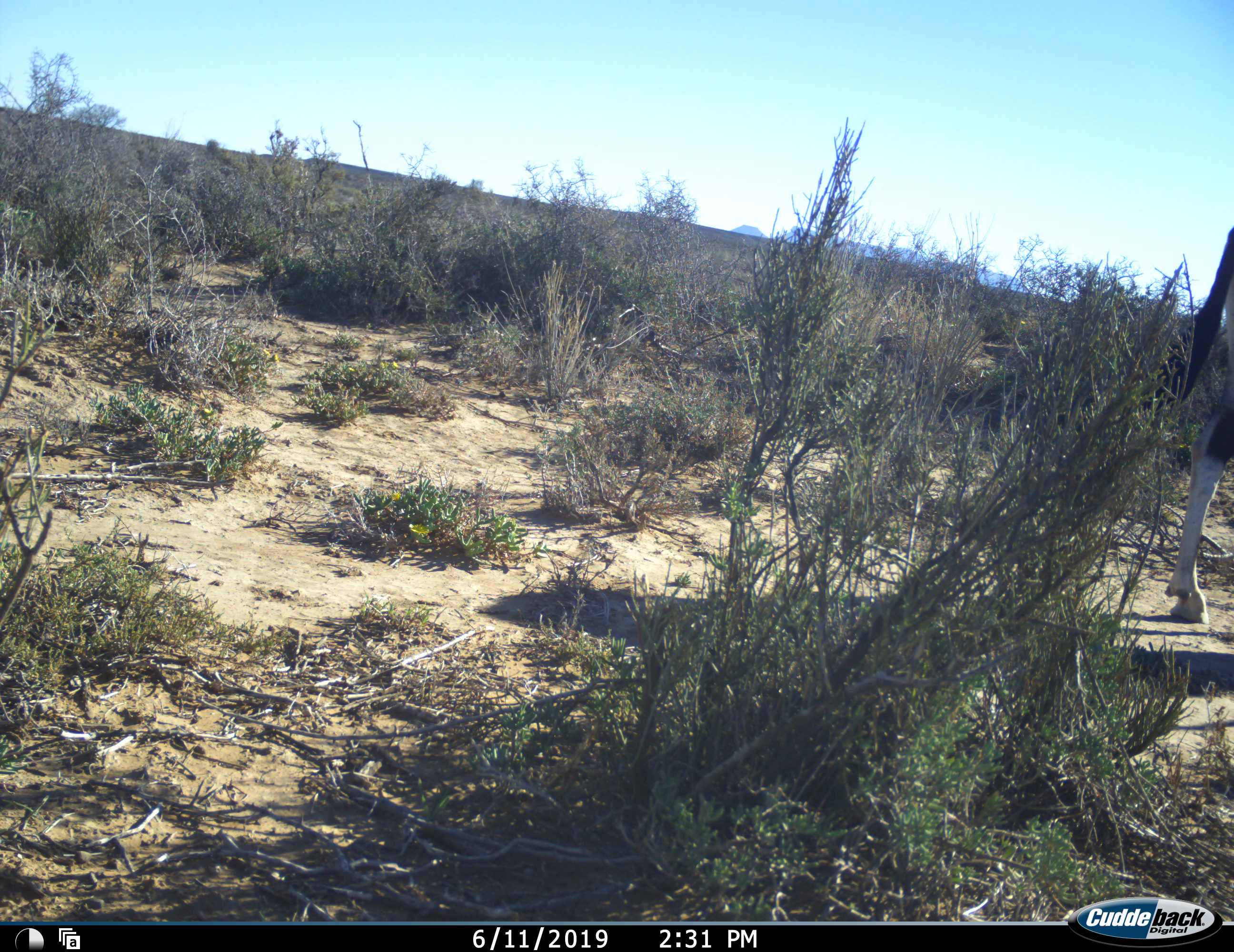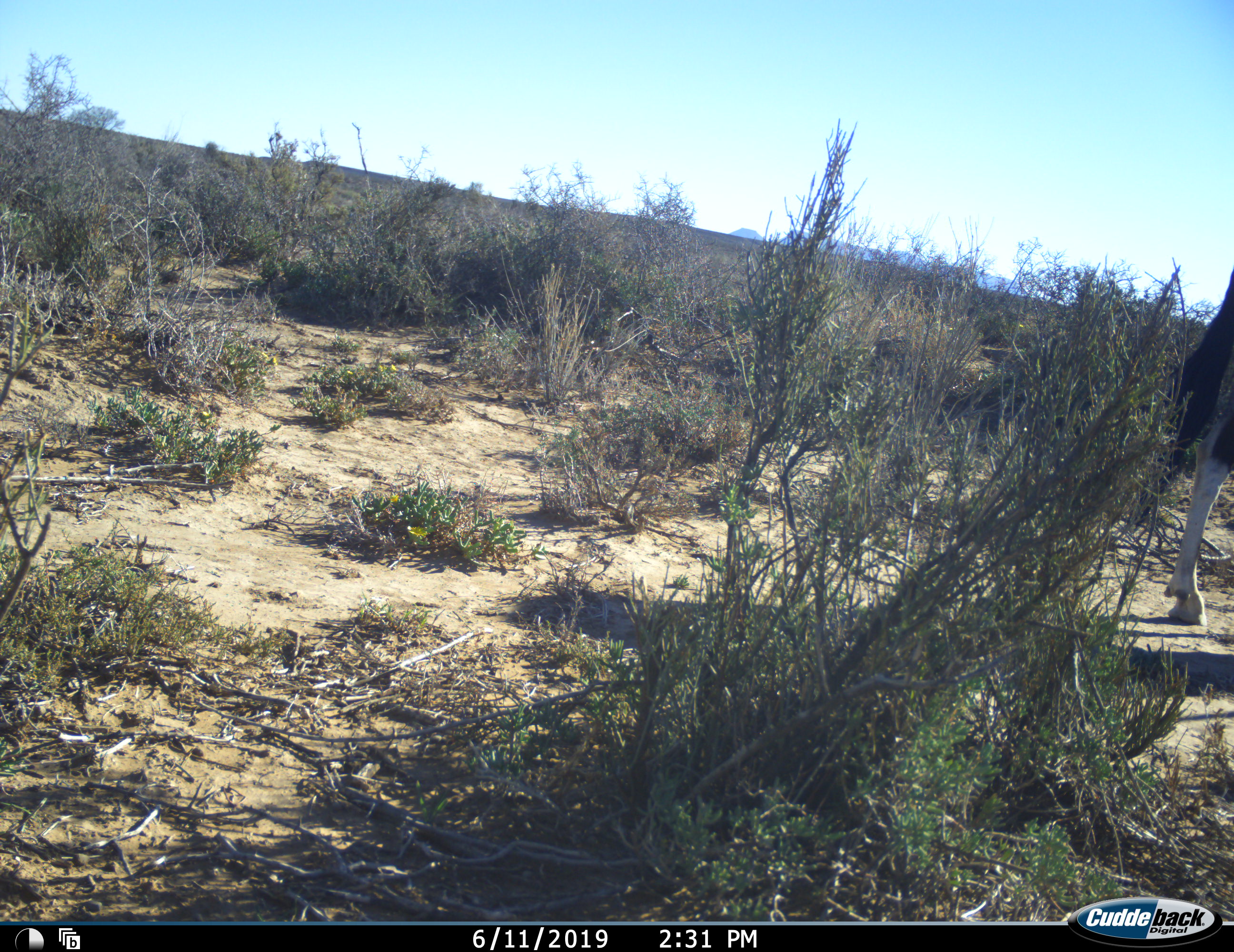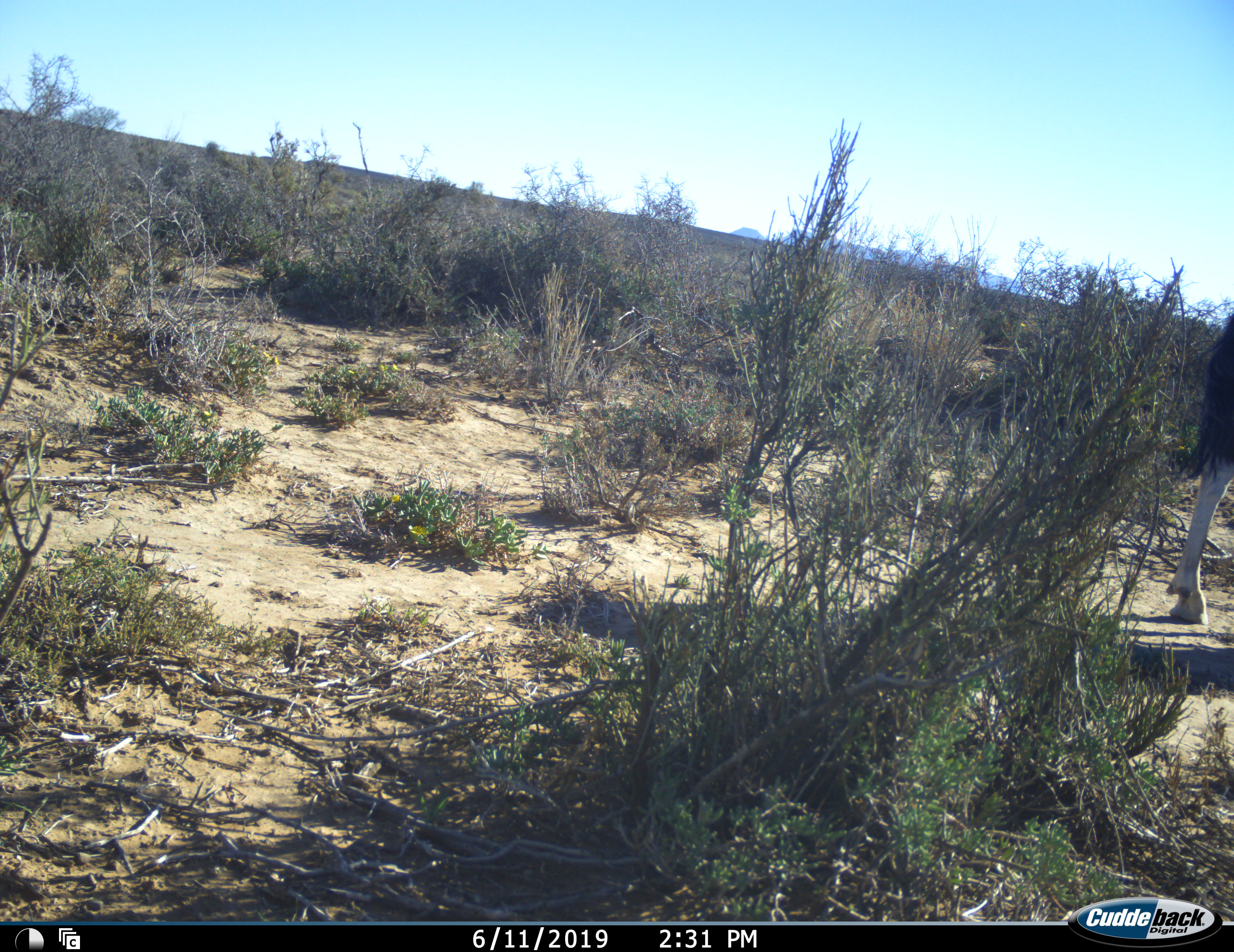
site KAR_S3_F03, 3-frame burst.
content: unidentified animal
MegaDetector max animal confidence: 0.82